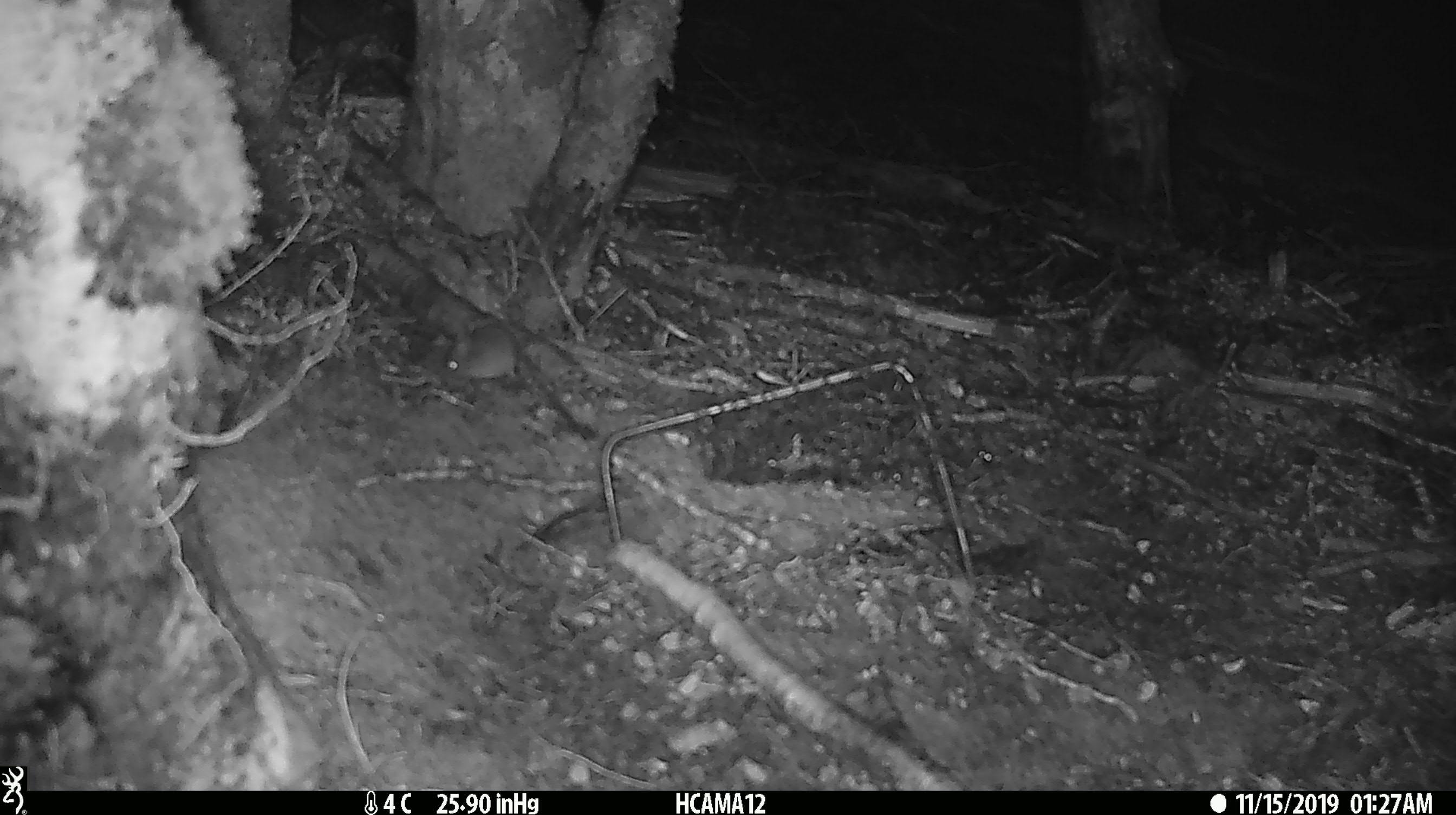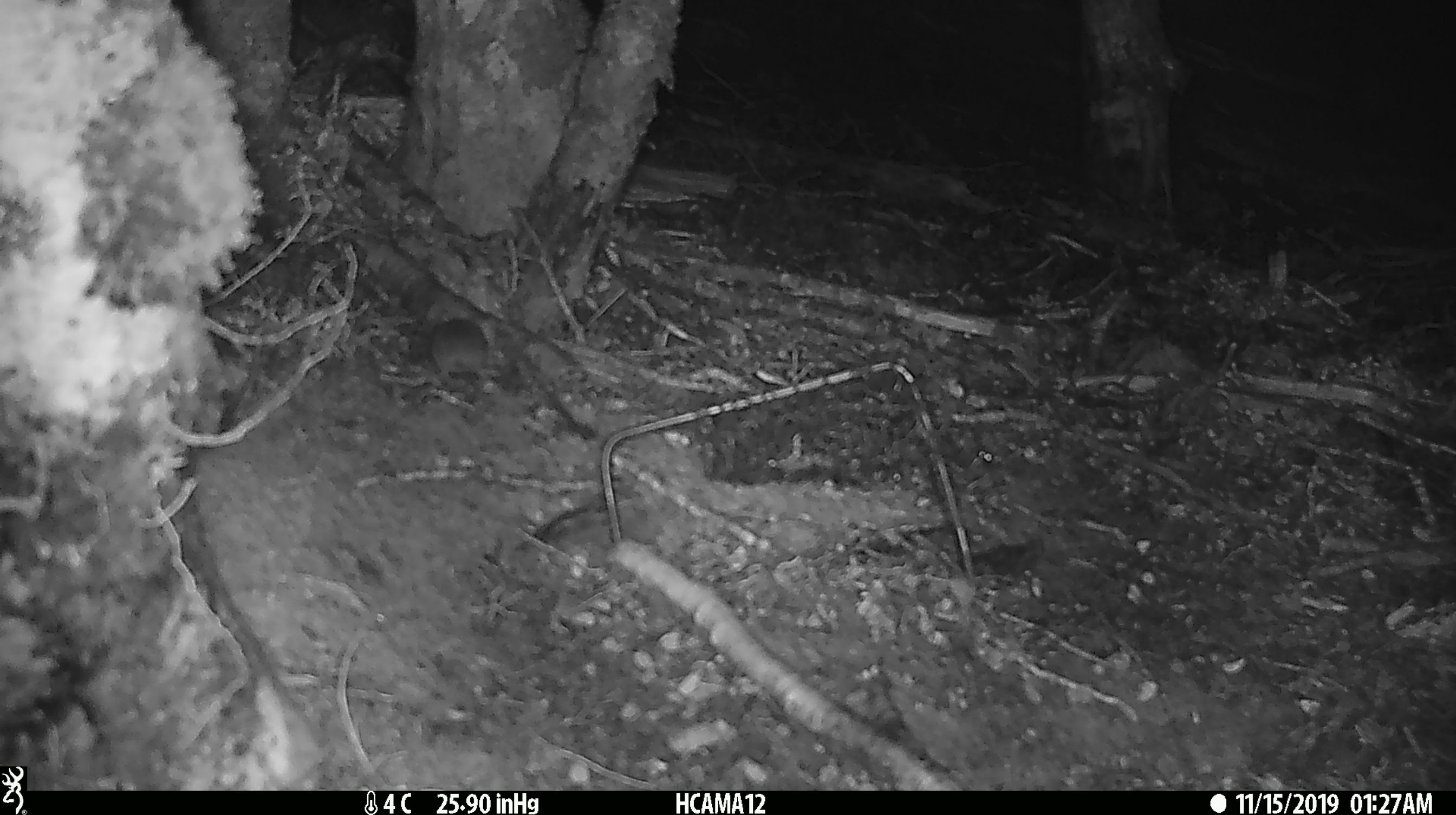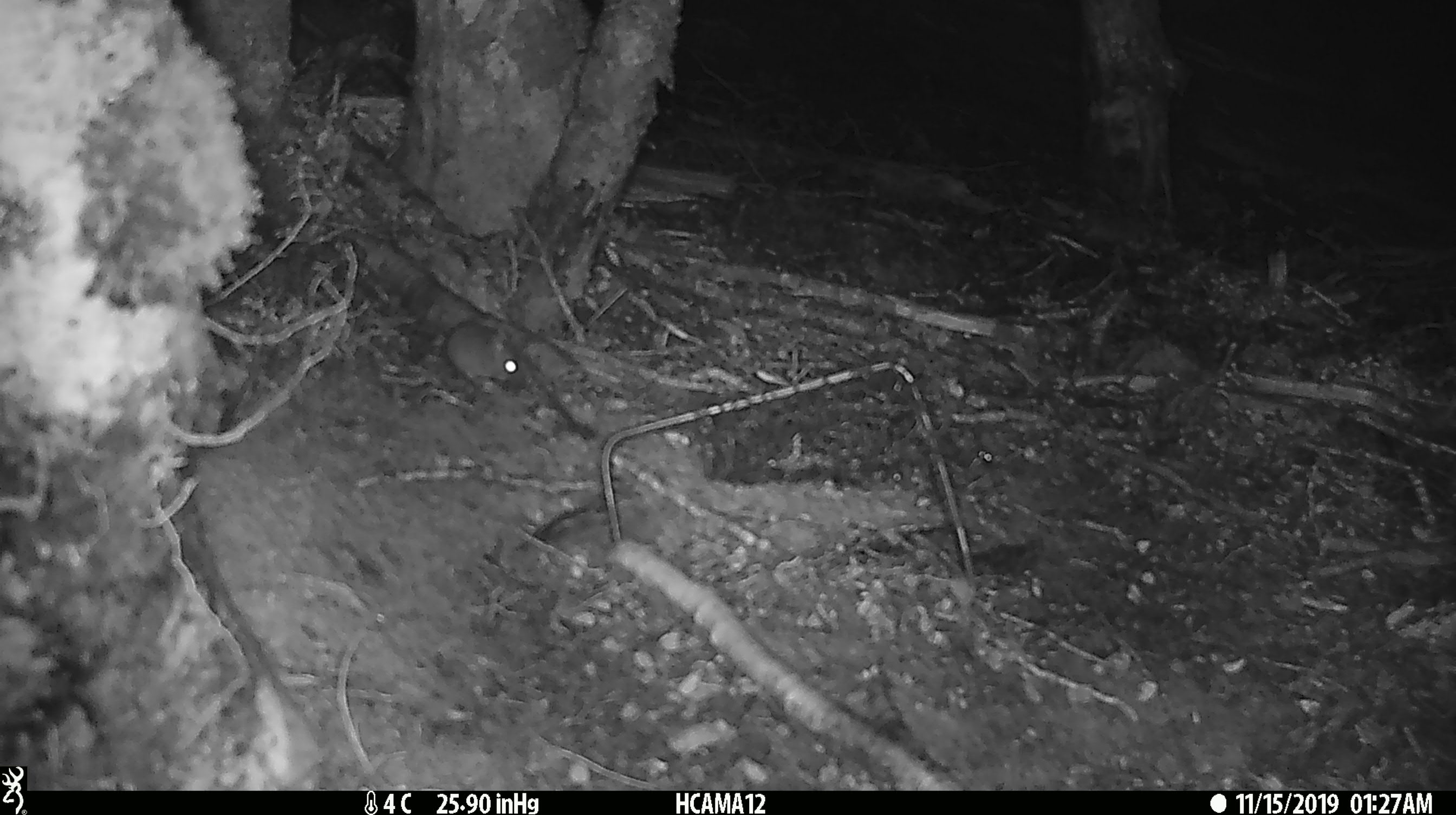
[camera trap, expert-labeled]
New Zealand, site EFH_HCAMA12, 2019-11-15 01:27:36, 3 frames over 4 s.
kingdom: Animalia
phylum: Chordata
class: Mammalia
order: Rodentia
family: Muridae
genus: Mus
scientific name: Mus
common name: mouse